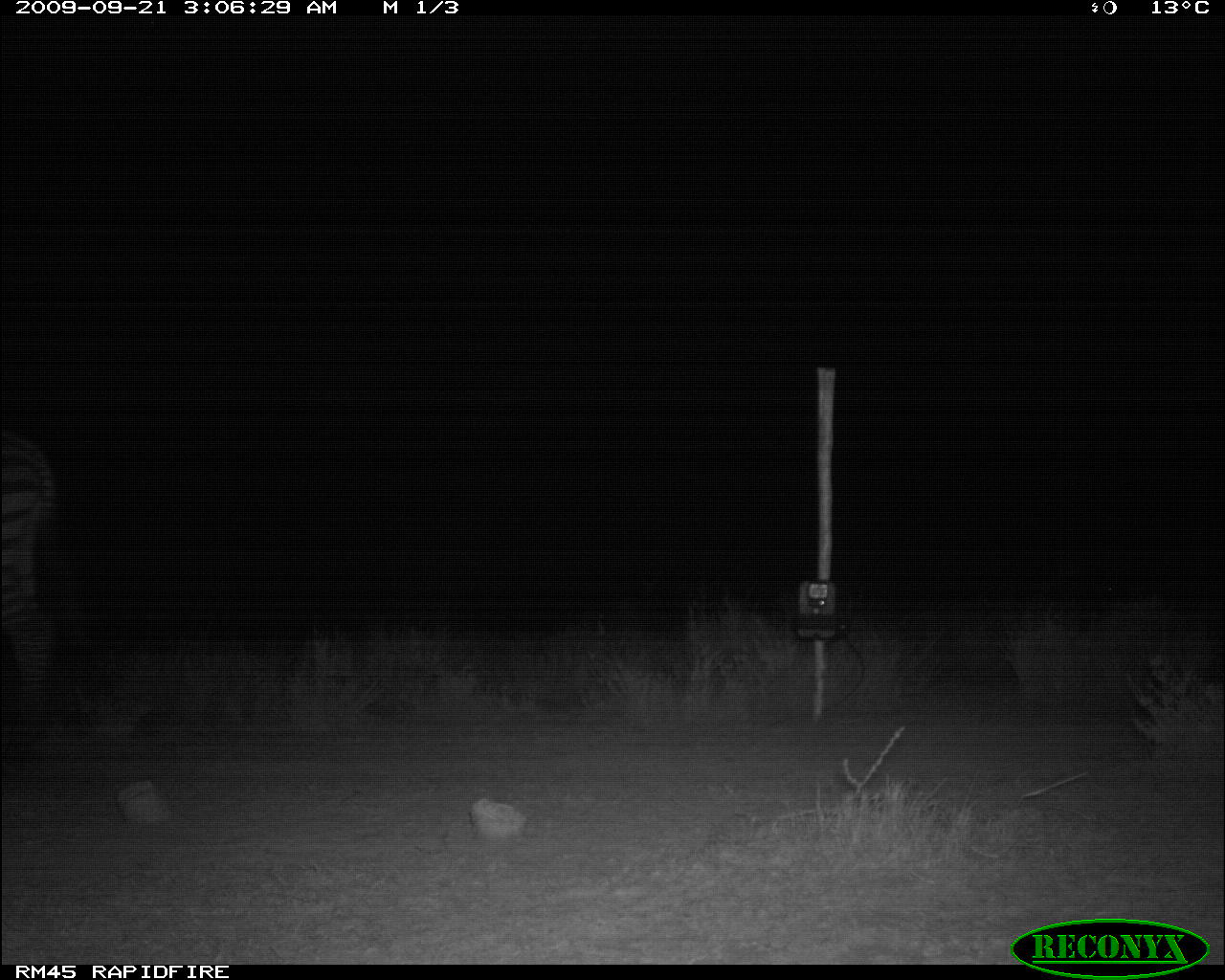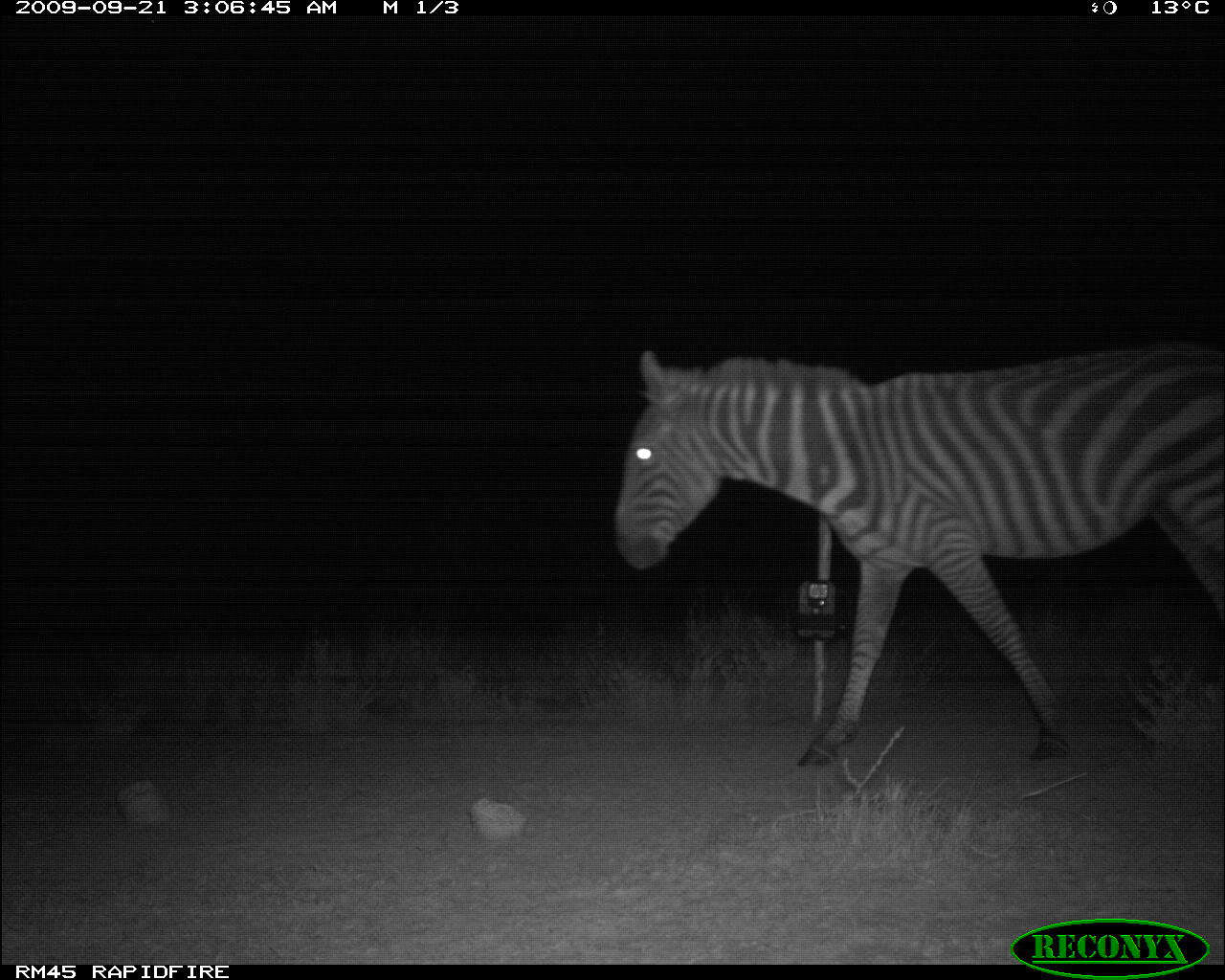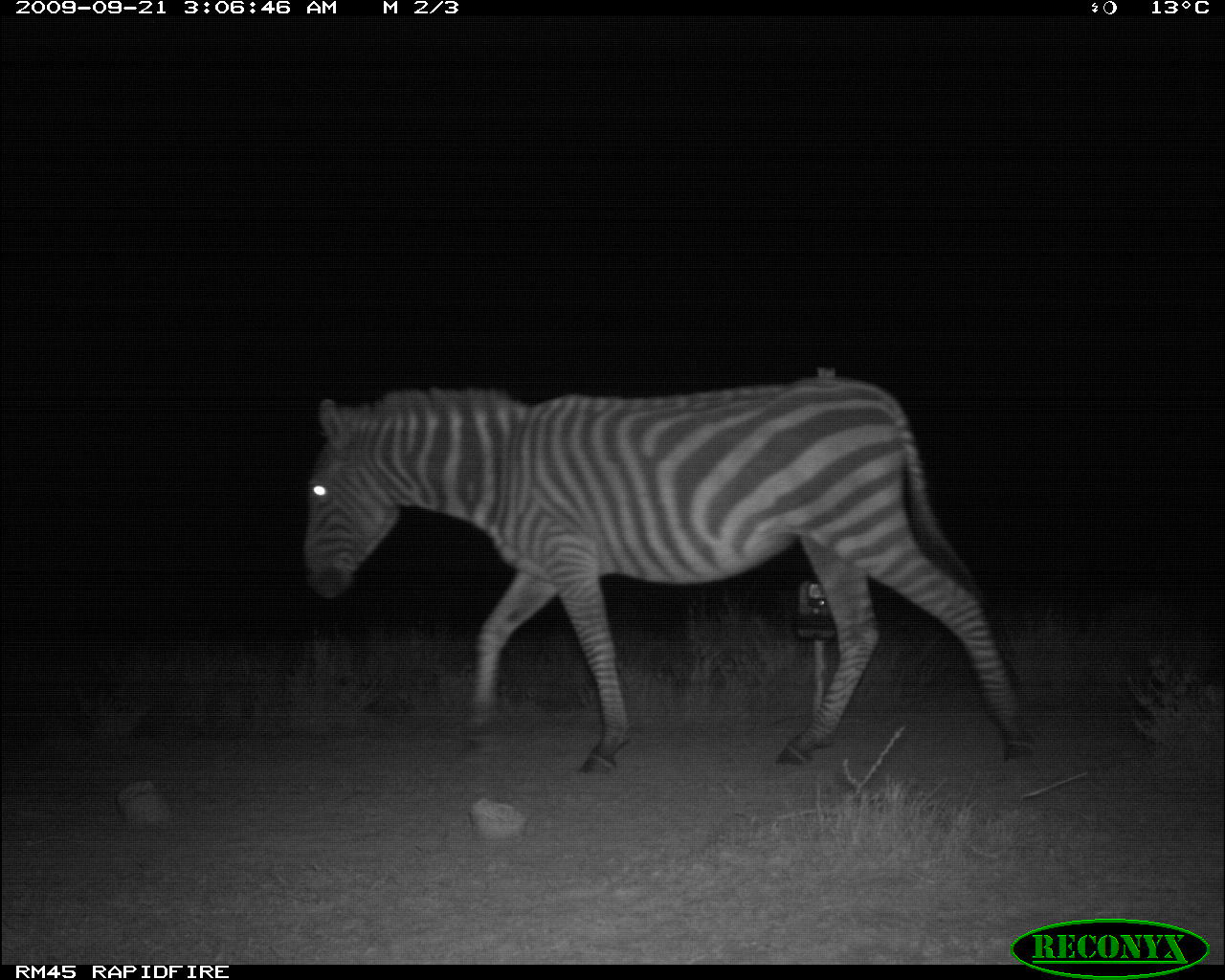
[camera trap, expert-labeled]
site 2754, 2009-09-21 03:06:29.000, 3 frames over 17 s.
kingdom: Animalia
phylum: Chordata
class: Mammalia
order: Perissodactyla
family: Equidae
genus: Equus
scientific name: Equus quagga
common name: plains zebra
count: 1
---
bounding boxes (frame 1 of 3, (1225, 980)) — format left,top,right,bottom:
equus quagga: 0,423,102,760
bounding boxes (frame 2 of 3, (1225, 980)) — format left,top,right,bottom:
equus quagga: 611,335,1225,771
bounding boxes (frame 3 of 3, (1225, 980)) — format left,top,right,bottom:
equus quagga: 299,377,1034,777